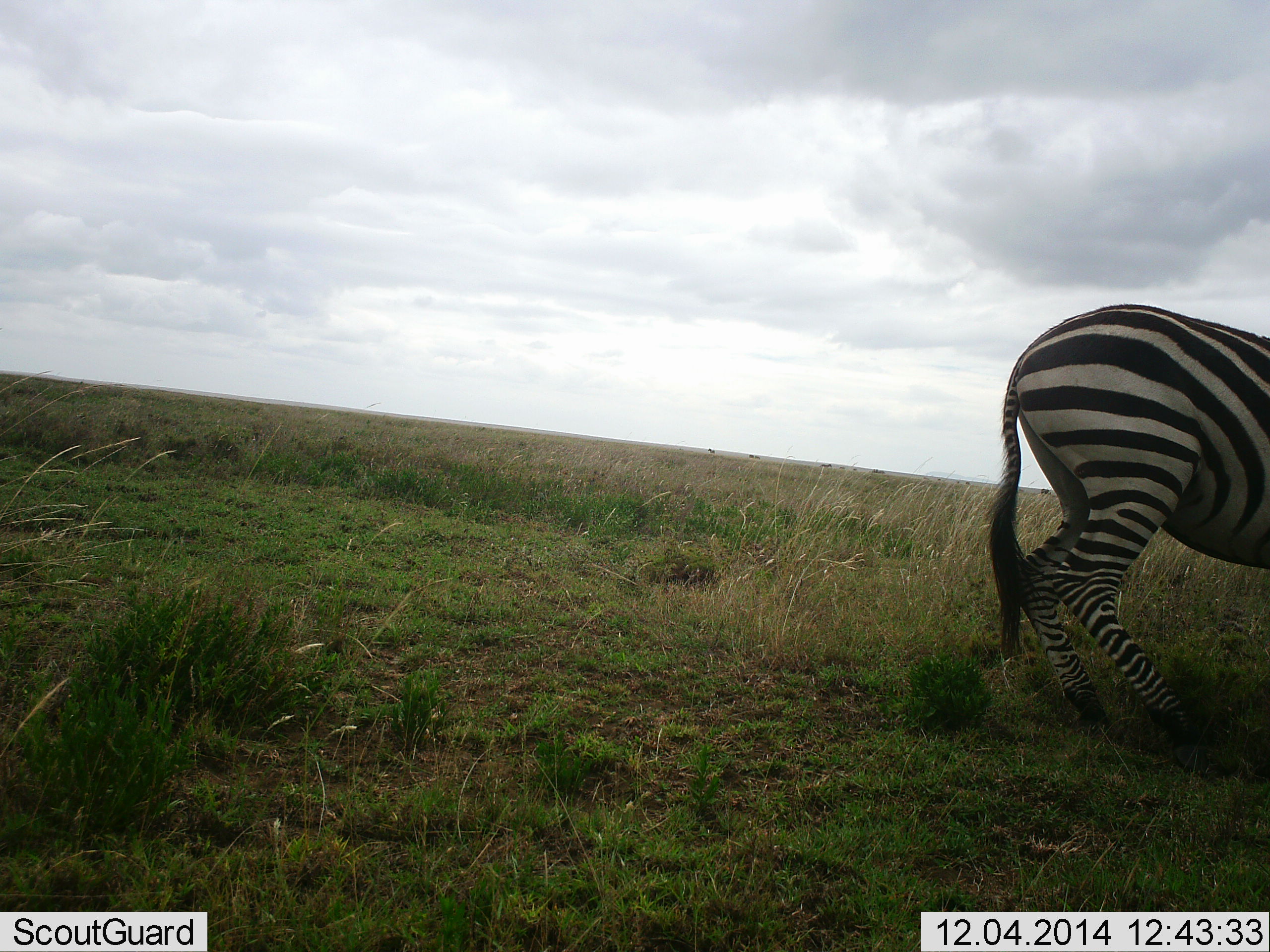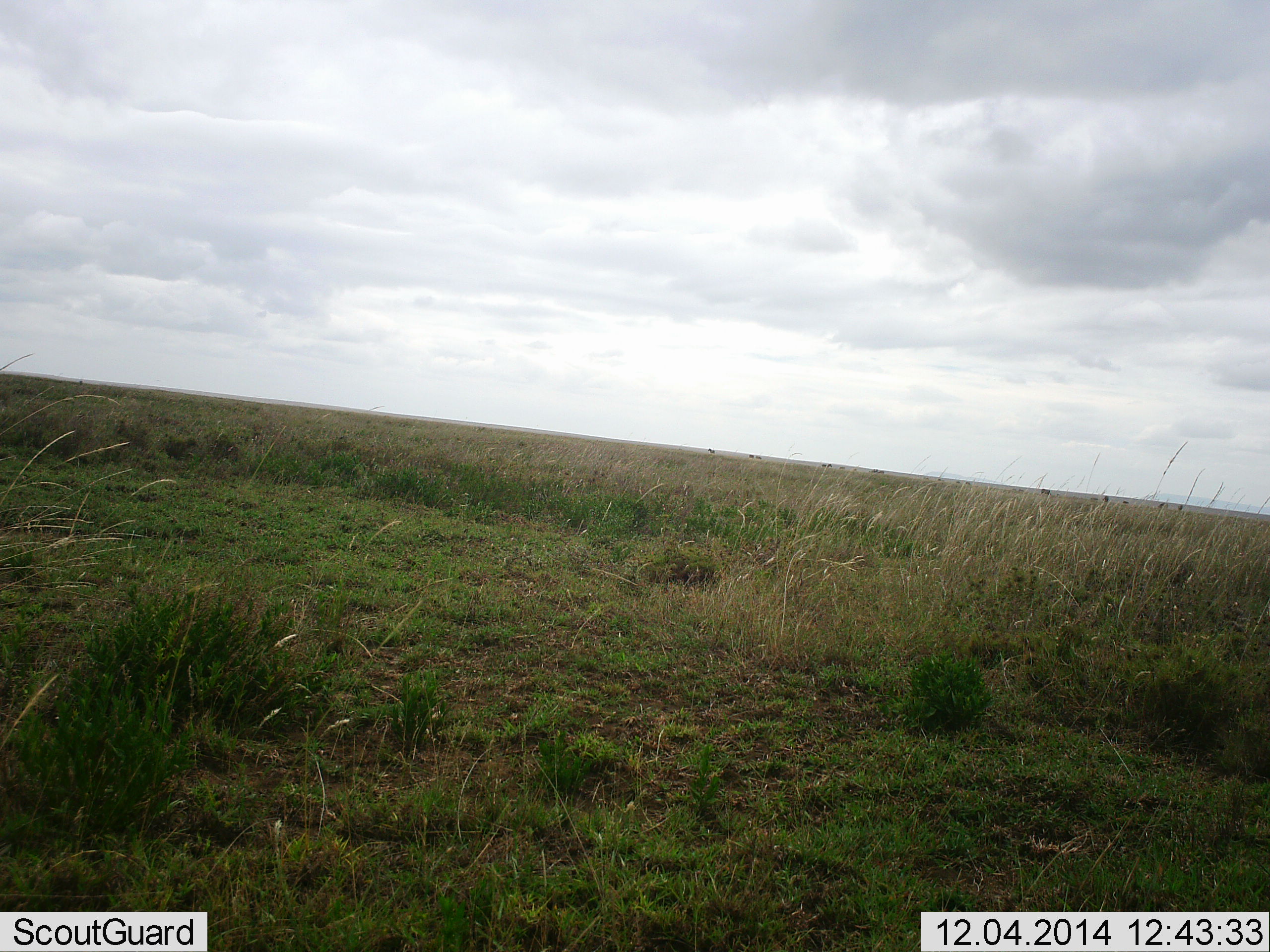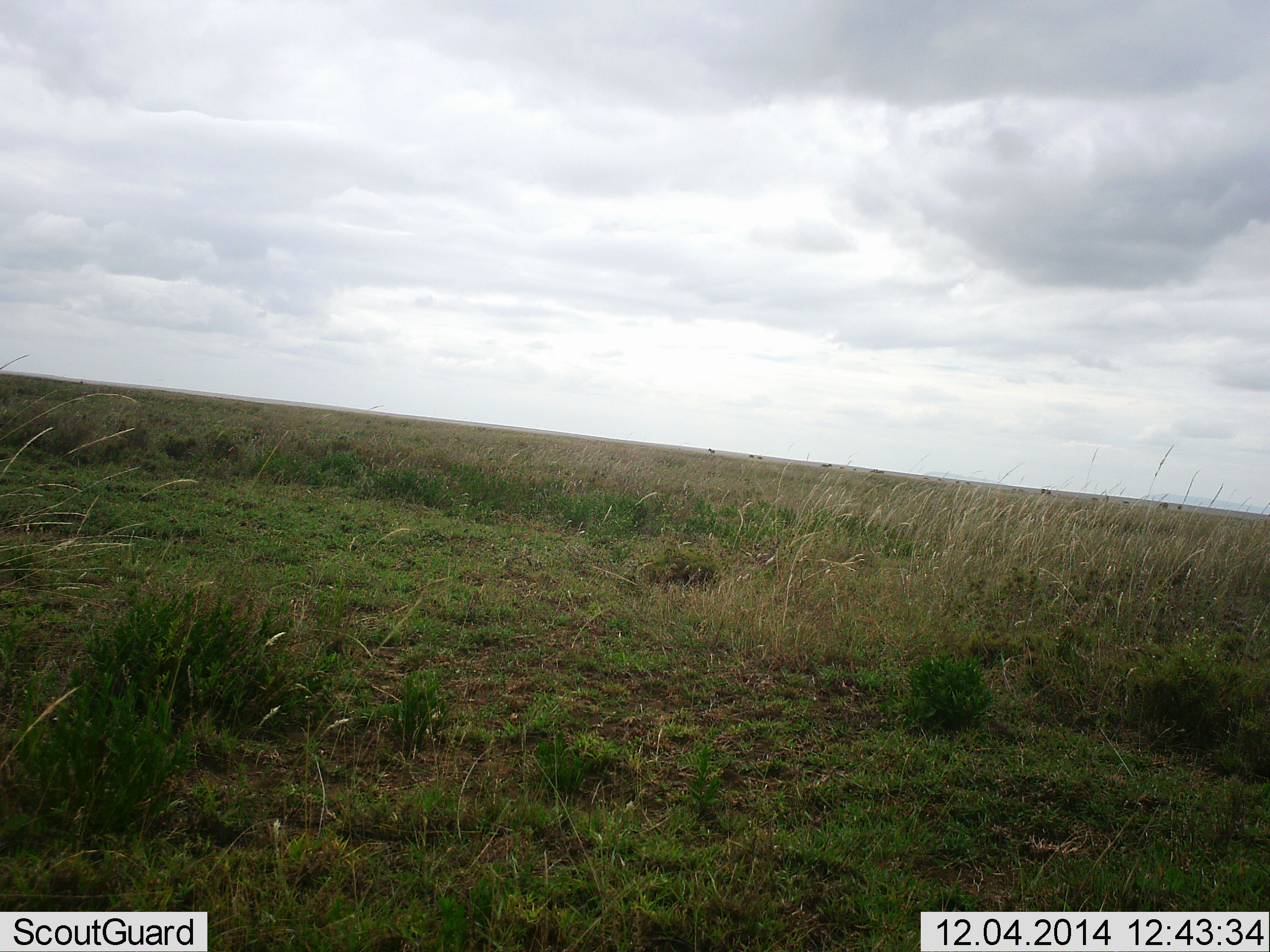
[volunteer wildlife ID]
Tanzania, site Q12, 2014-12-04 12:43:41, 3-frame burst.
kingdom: Animalia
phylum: Chordata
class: Mammalia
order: Perissodactyla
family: Equidae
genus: Equus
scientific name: Equus quagga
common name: plains zebra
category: zebra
Zebra (plains zebra) (Equus quagga), count 1. Behavior (volunteer vote fractions): standing 10%, resting 0%, moving 100%, interacting 10%. Young present (vote fraction): 0%. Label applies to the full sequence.